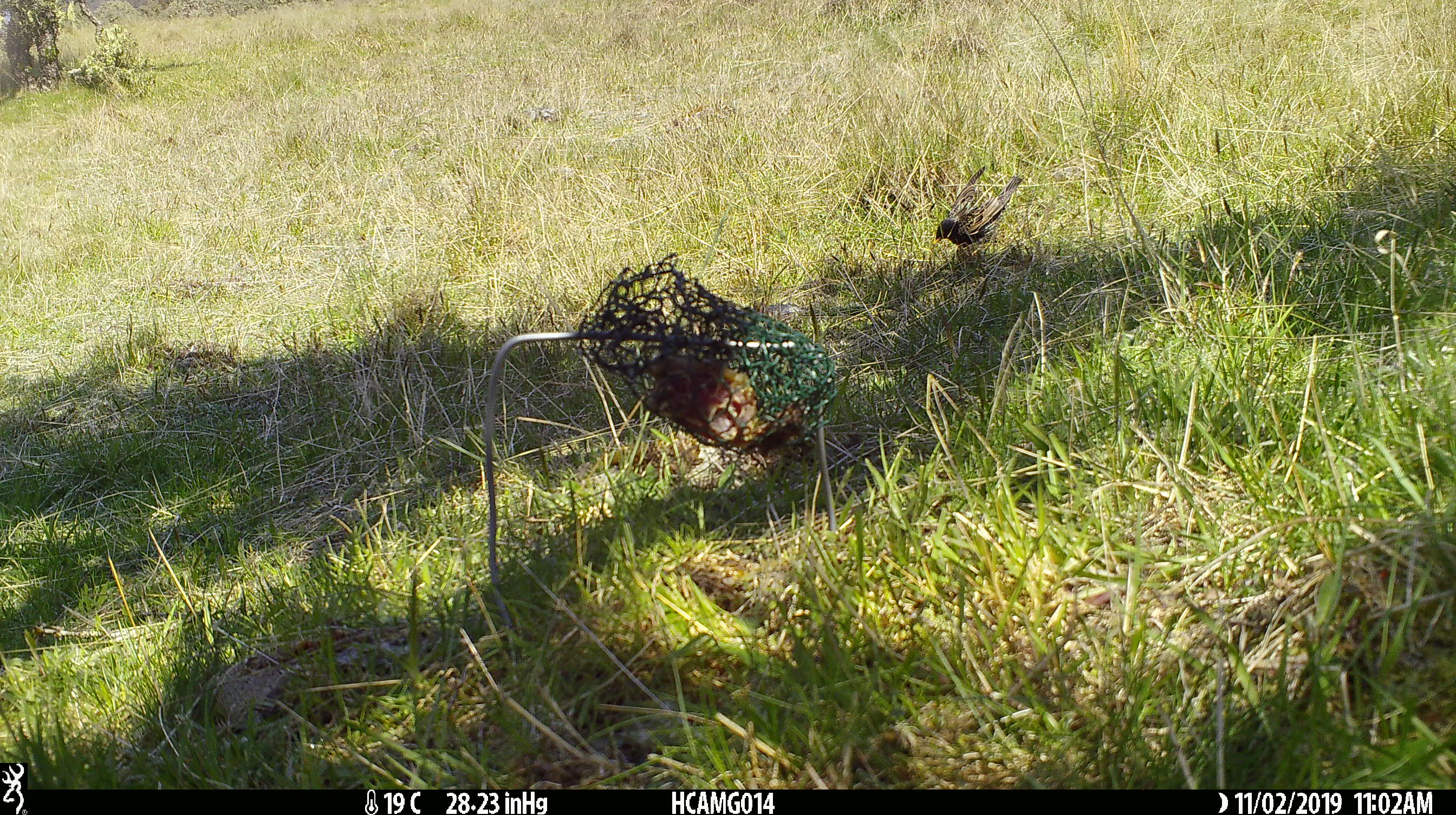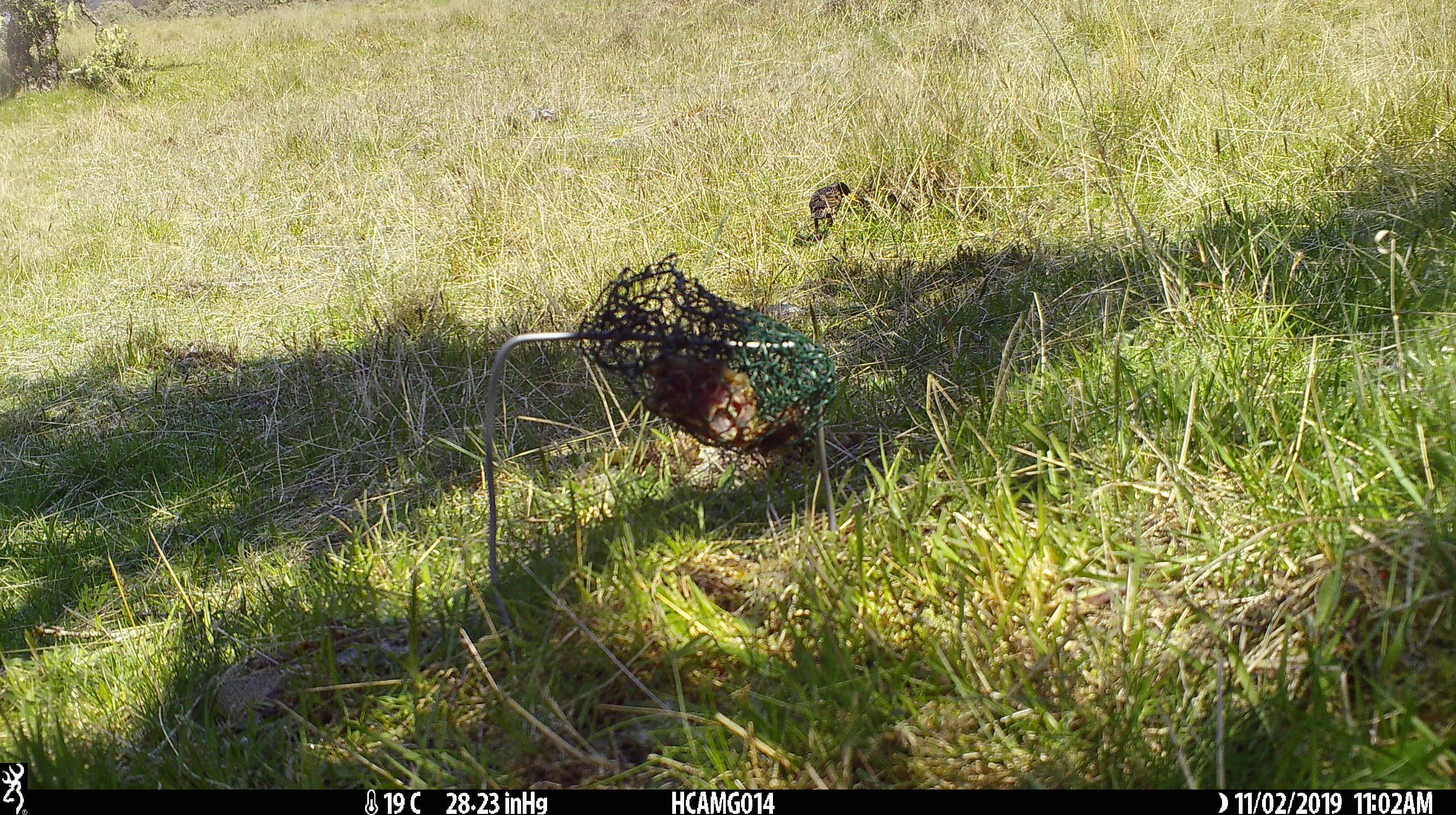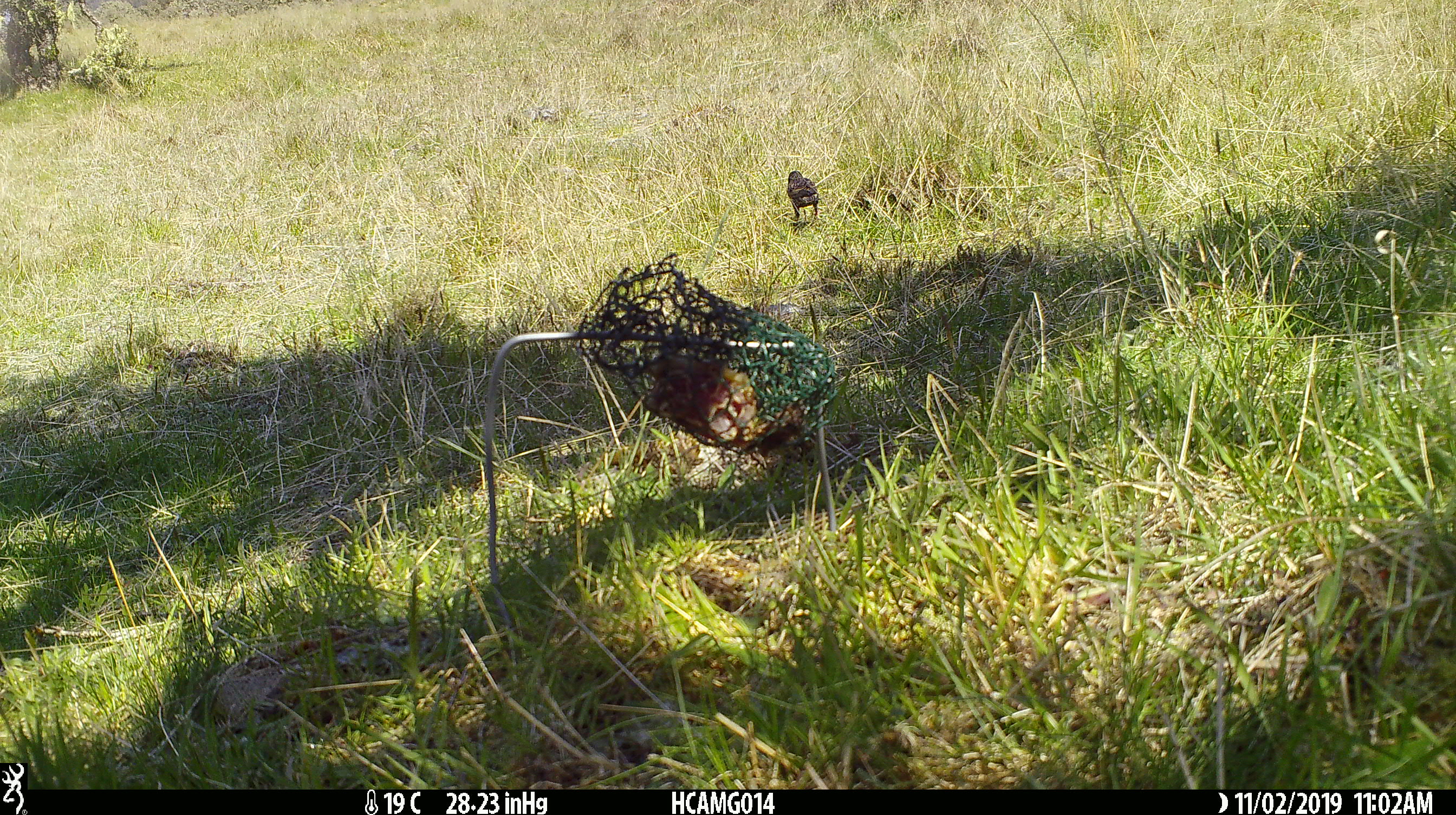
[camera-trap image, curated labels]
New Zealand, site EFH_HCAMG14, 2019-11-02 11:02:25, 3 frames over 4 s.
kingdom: Animalia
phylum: Chordata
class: Aves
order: Passeriformes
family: Sturnidae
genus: Sturnus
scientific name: Sturnus vulgaris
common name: european starling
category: starling